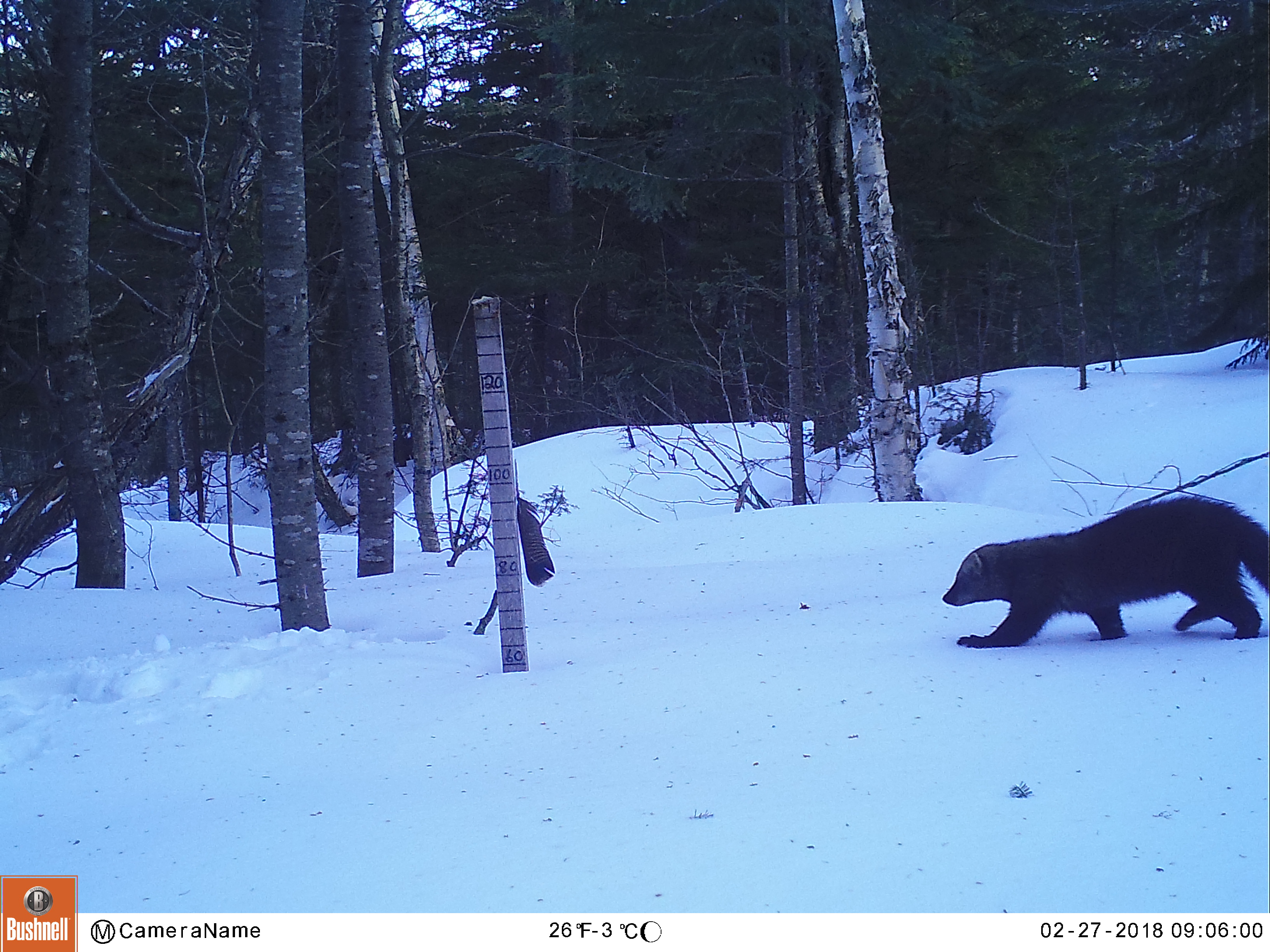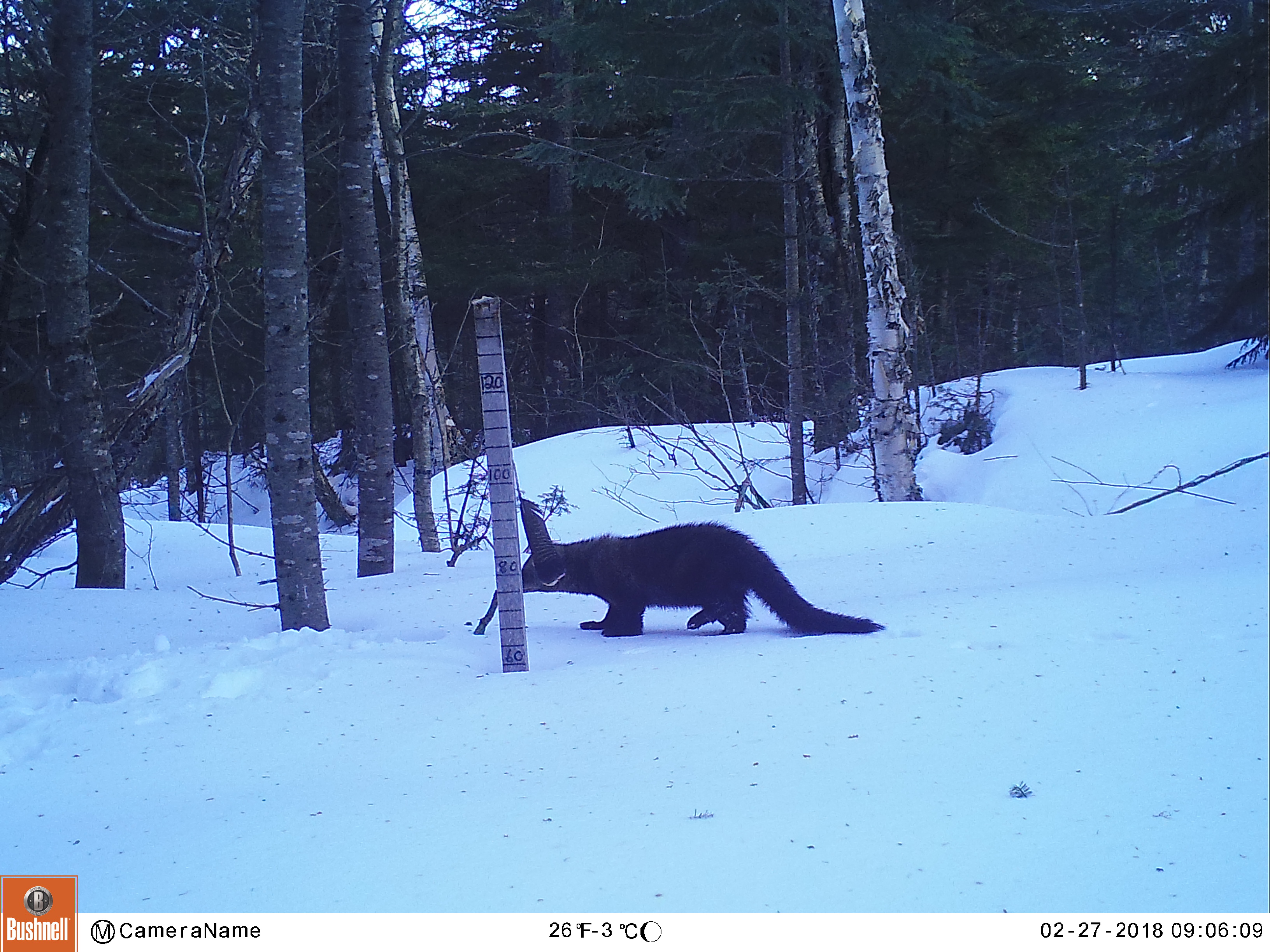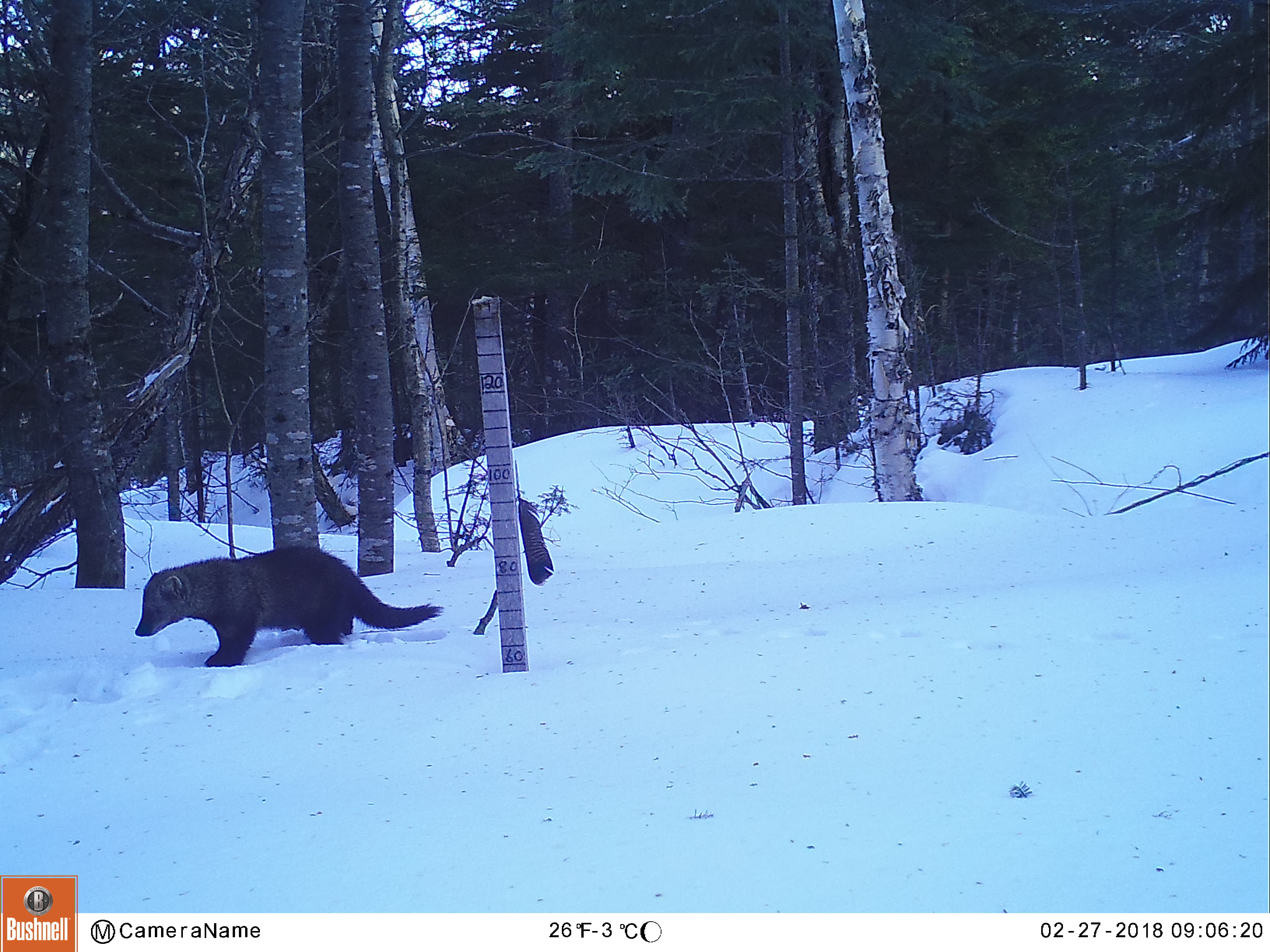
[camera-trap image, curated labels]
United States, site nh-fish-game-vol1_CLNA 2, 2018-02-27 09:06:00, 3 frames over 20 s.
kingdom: Animalia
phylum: Chordata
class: Mammalia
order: Carnivora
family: Mustelidae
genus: Pekania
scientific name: Pekania pennanti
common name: fisher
Fisher (Pekania pennanti).